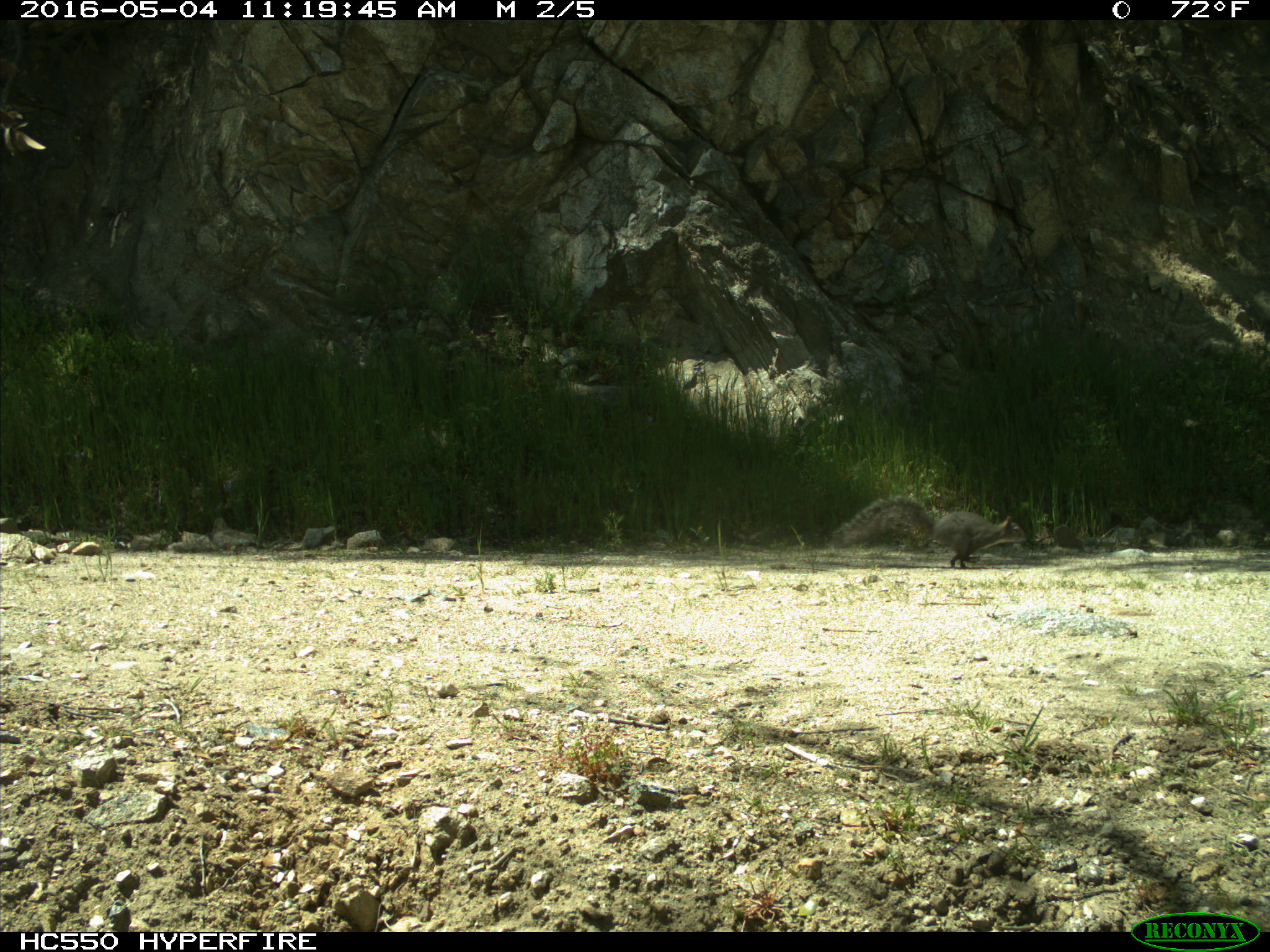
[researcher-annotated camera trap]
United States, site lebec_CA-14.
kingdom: Animalia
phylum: Chordata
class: Mammalia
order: Rodentia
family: Sciuridae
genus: Sciurus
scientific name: Sciurus carolinensis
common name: eastern gray squirrel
Sciurus carolinensis (eastern gray squirrel).